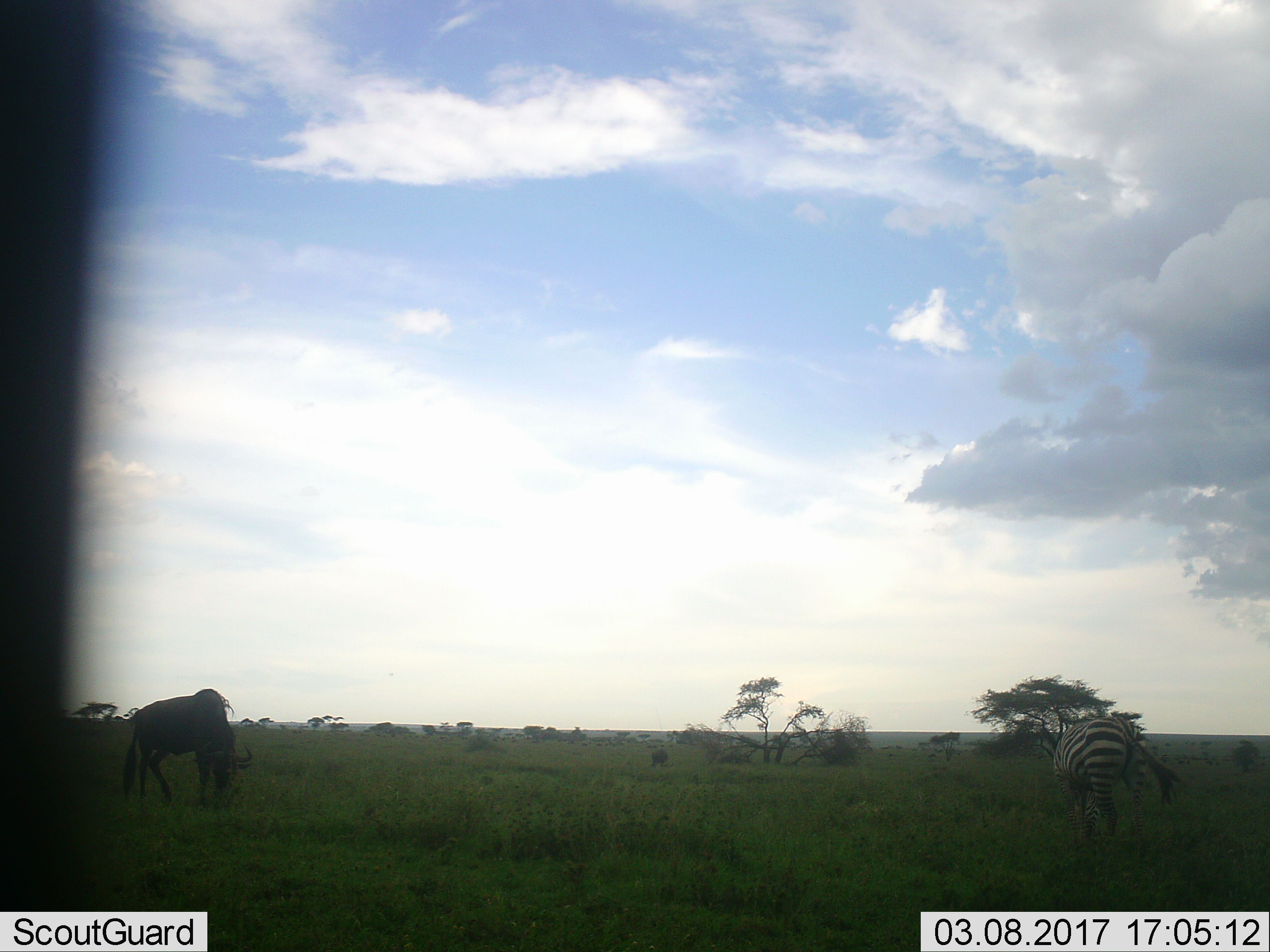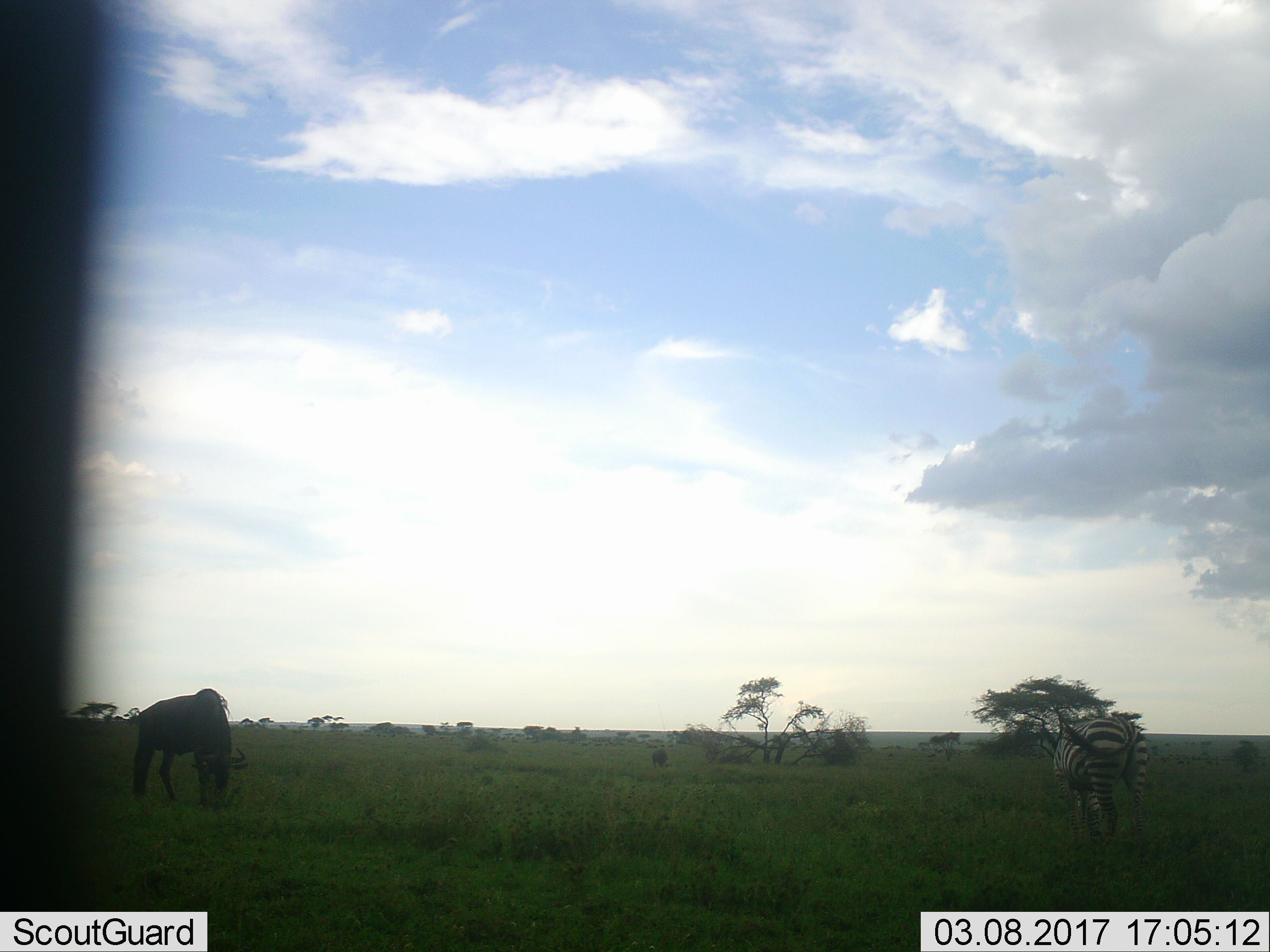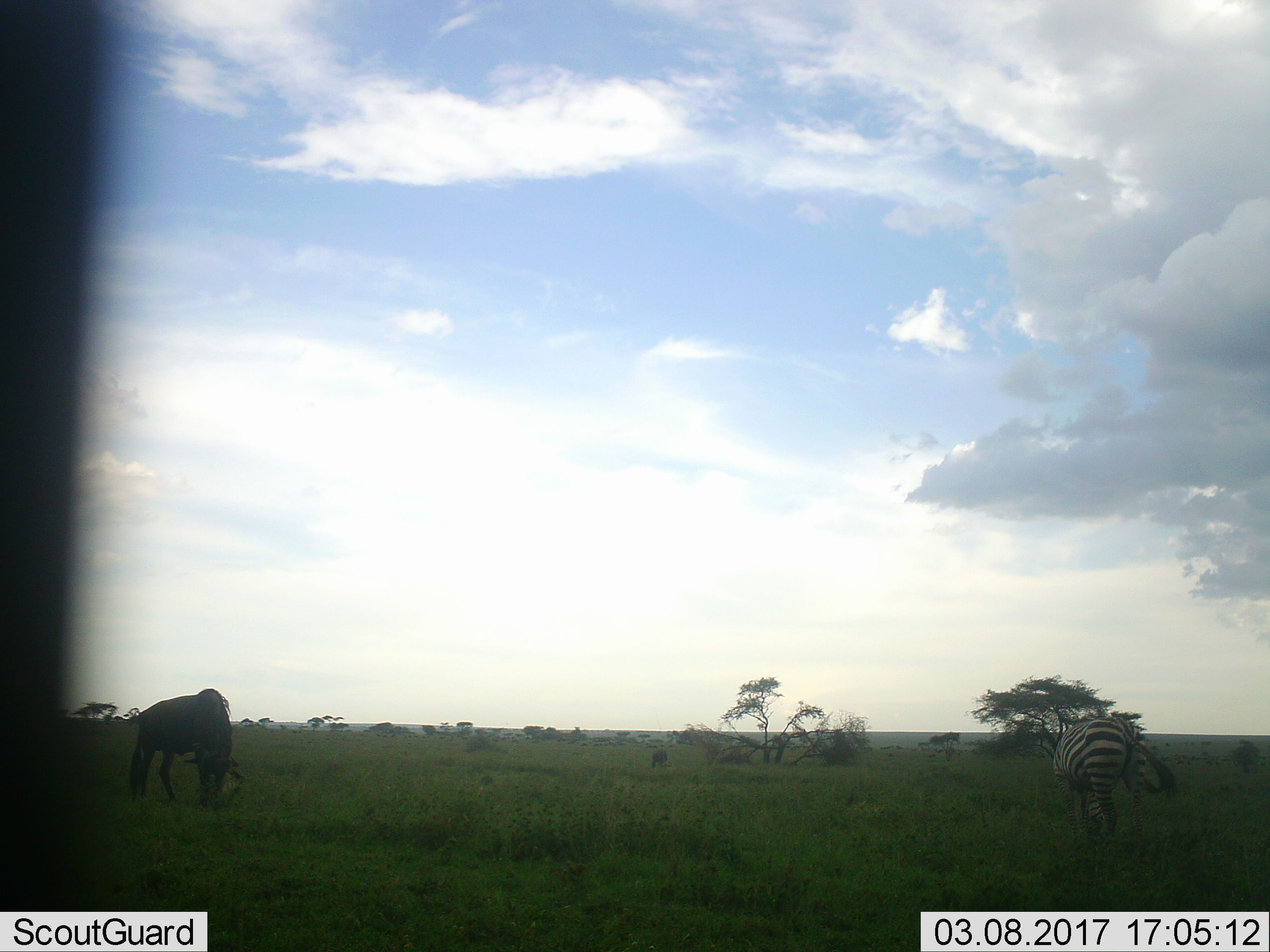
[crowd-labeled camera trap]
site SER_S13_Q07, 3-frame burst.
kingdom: Animalia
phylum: Chordata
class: Mammalia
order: Artiodactyla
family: Bovidae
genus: Connochaetes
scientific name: Connochaetes taurinus taurinus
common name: blue wildebeest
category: wildebeestblue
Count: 2.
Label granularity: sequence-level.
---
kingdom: Animalia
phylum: Chordata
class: Mammalia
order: Perissodactyla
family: Equidae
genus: Equus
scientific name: Equus quagga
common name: plains zebra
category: zebraplains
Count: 1.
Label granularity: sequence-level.